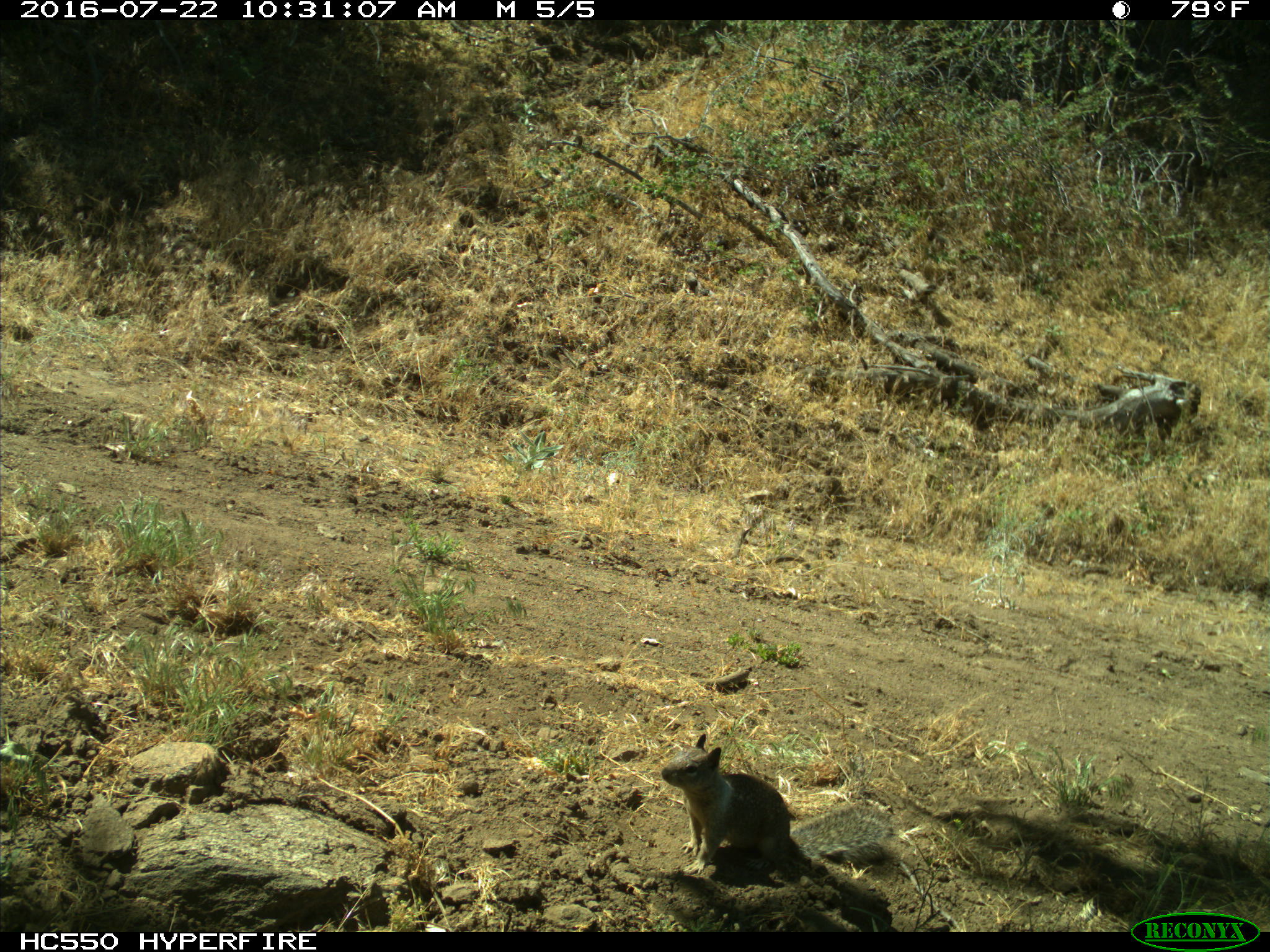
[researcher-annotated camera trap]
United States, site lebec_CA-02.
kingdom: Animalia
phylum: Chordata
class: Mammalia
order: Rodentia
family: Sciuridae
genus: Otospermophilus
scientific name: Otospermophilus beecheyi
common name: california ground squirrel